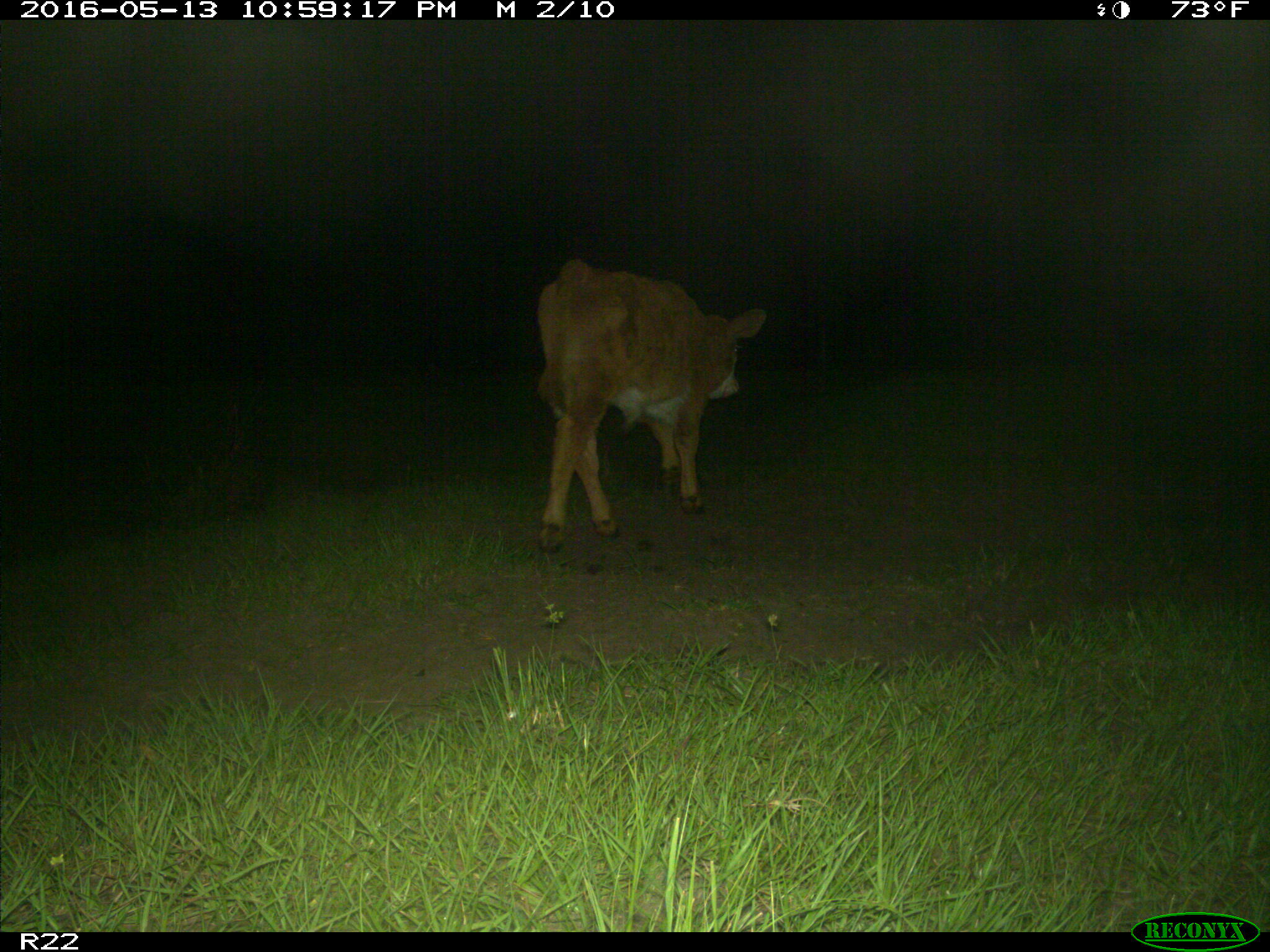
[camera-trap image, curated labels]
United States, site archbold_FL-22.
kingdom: Animalia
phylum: Chordata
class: Mammalia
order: Artiodactyla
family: Bovidae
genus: Bos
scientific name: Bos taurus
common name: domestic cow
Bos taurus (domestic cow).